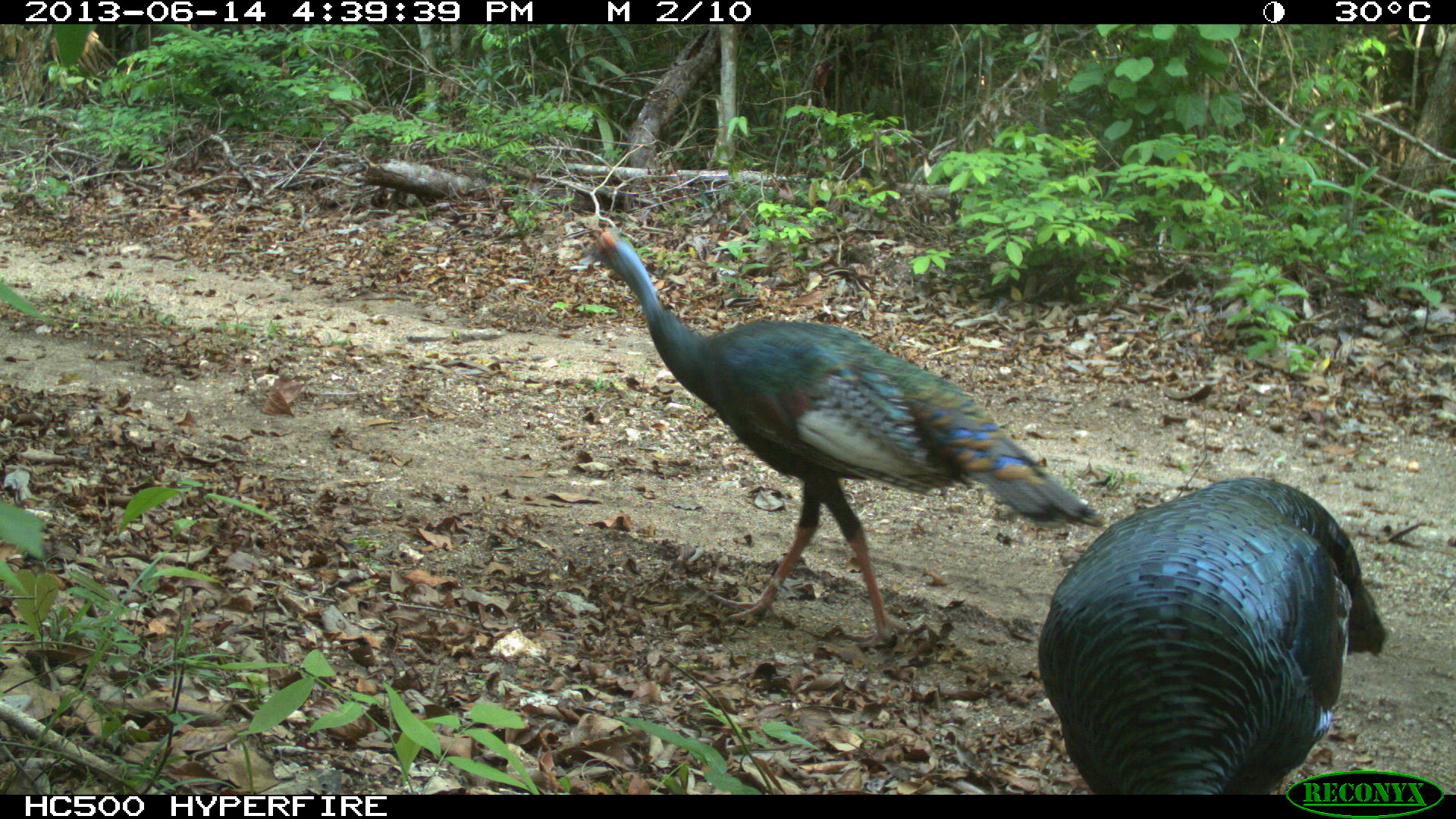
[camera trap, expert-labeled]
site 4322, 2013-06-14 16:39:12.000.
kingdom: Animalia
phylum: Chordata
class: Aves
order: Galliformes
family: Phasianidae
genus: Meleagris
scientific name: Meleagris ocellata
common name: ocellated turkey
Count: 3.